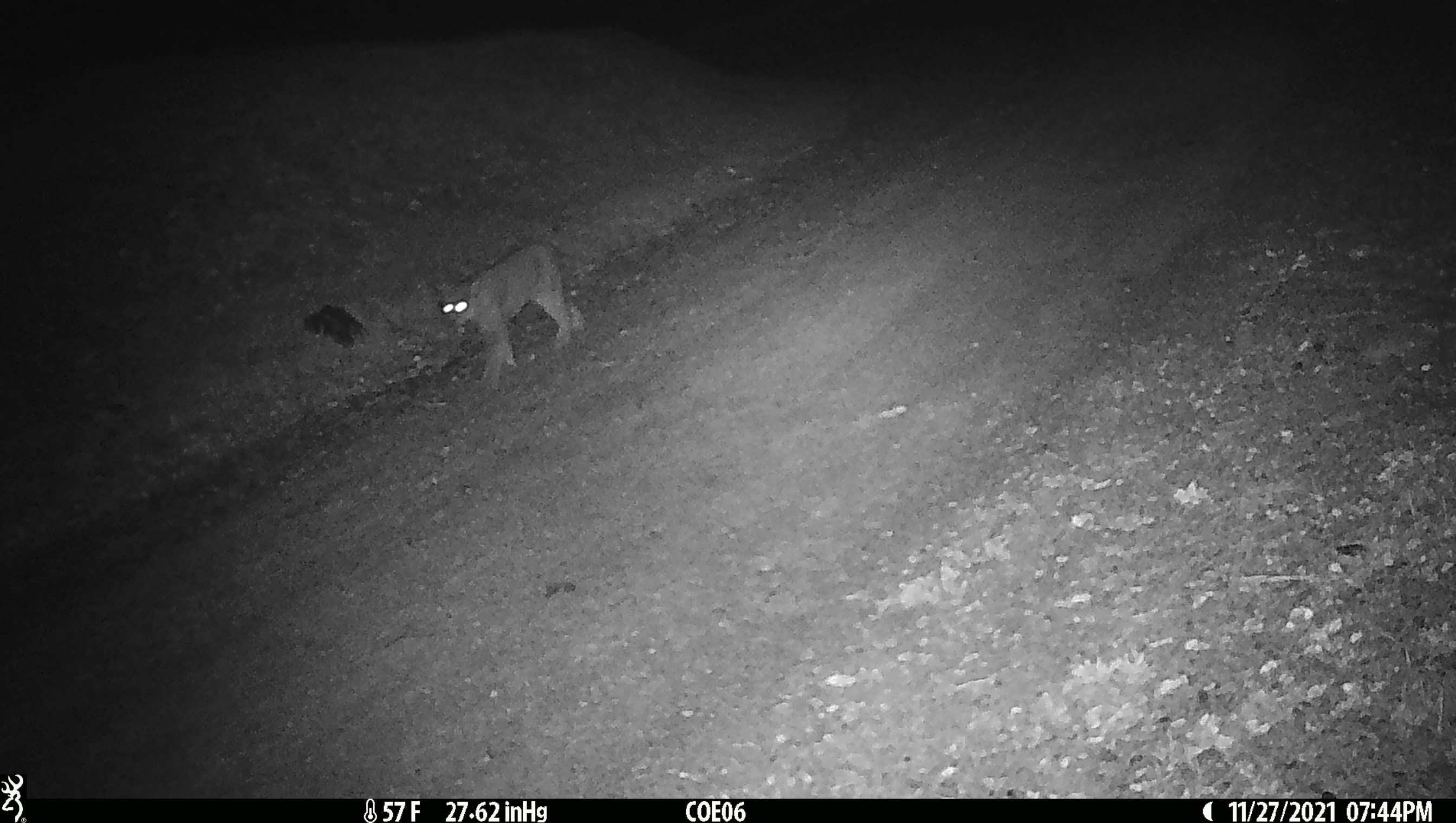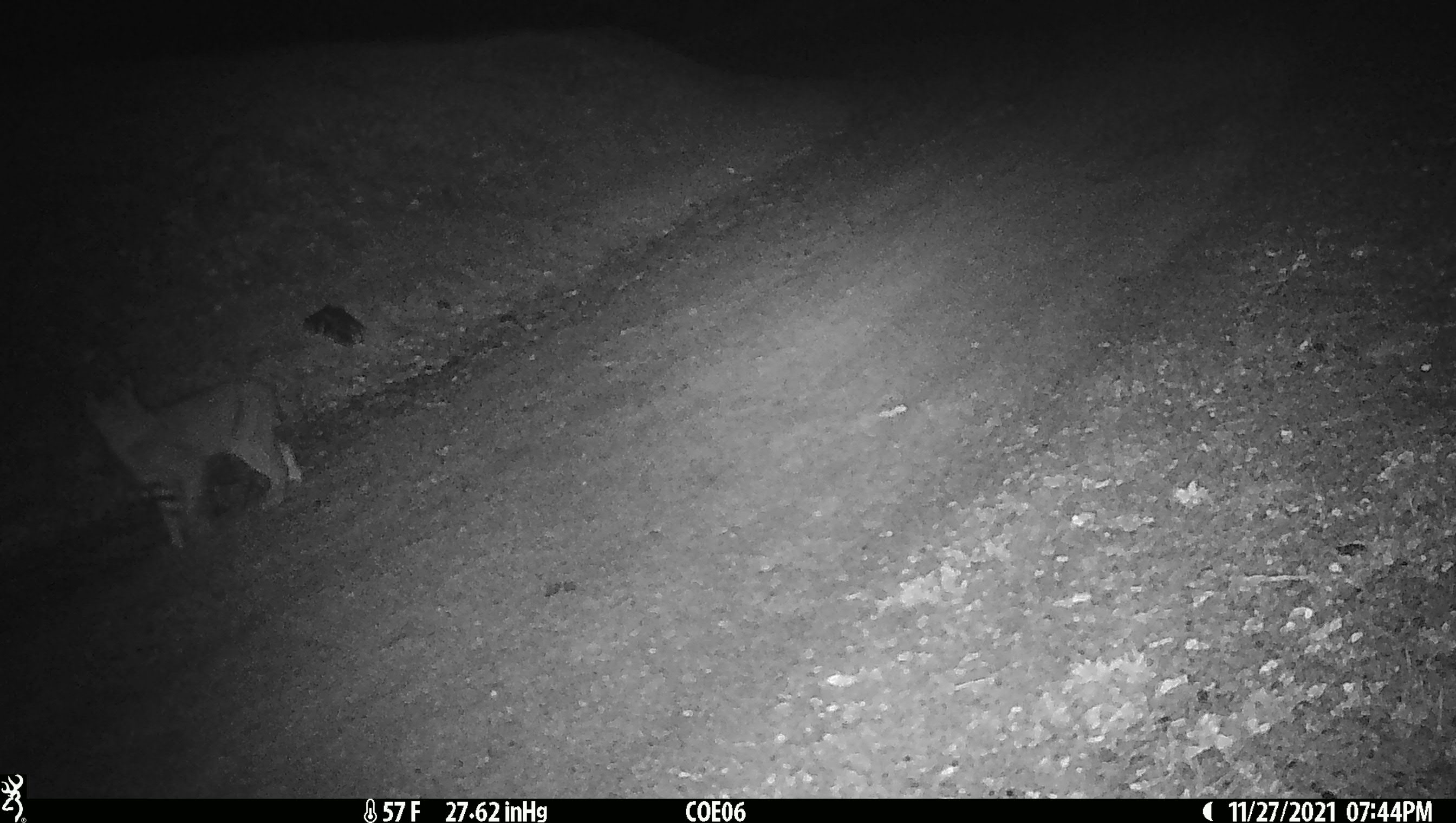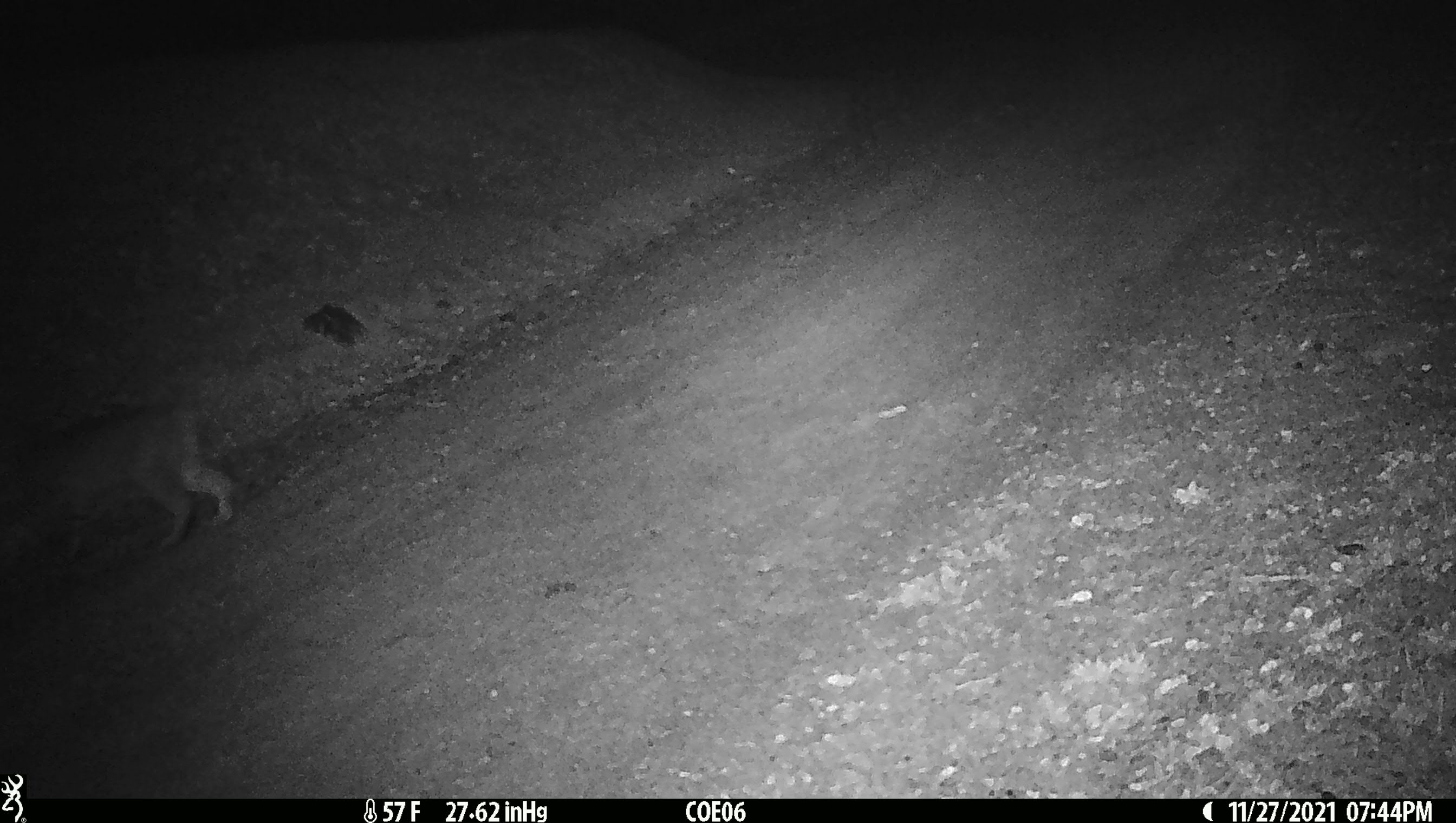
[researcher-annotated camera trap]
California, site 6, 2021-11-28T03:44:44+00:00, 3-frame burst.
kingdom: Animalia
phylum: Chordata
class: Mammalia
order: Carnivora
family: Felidae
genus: Lynx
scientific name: Lynx rufus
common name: bobcat